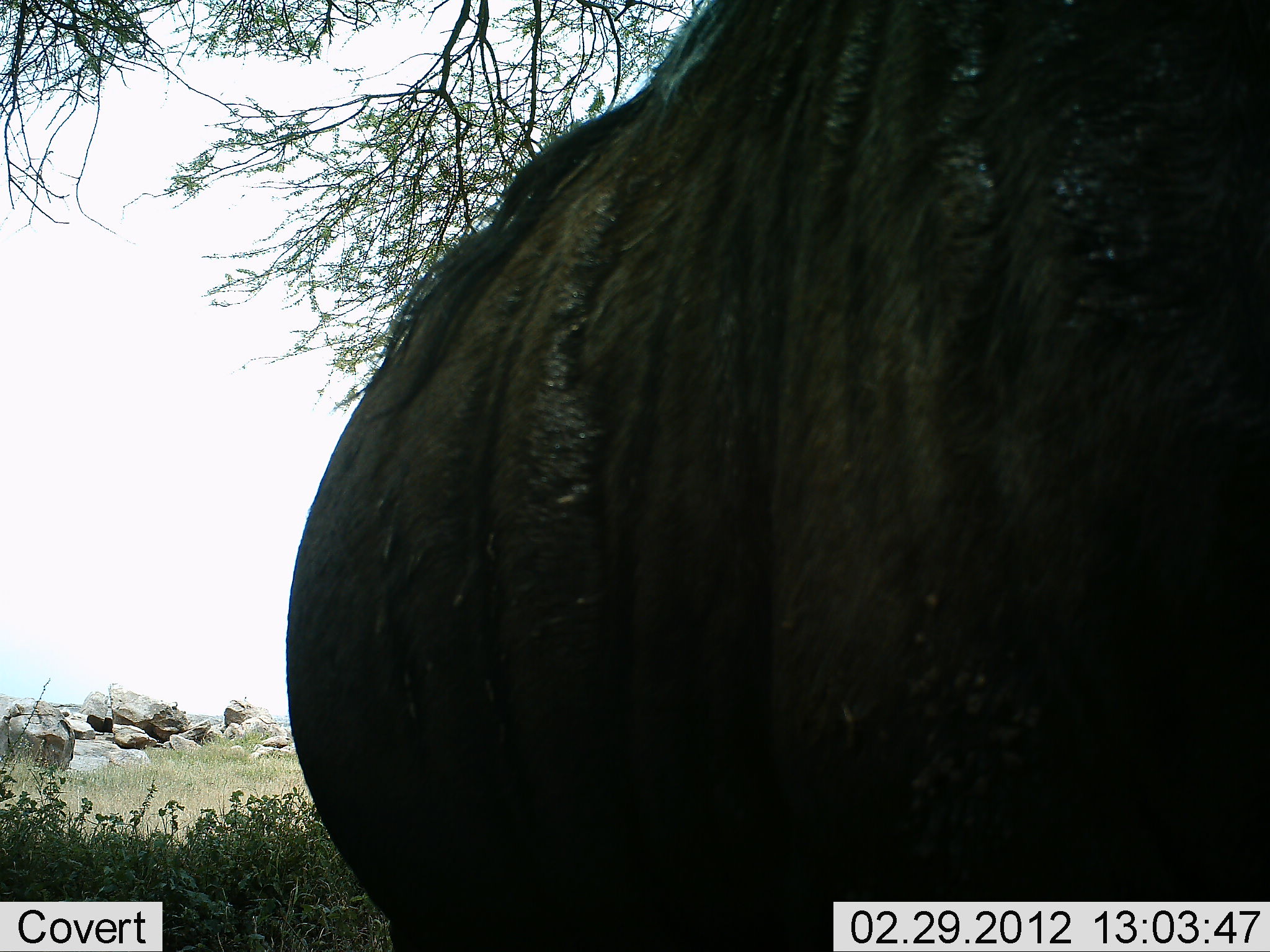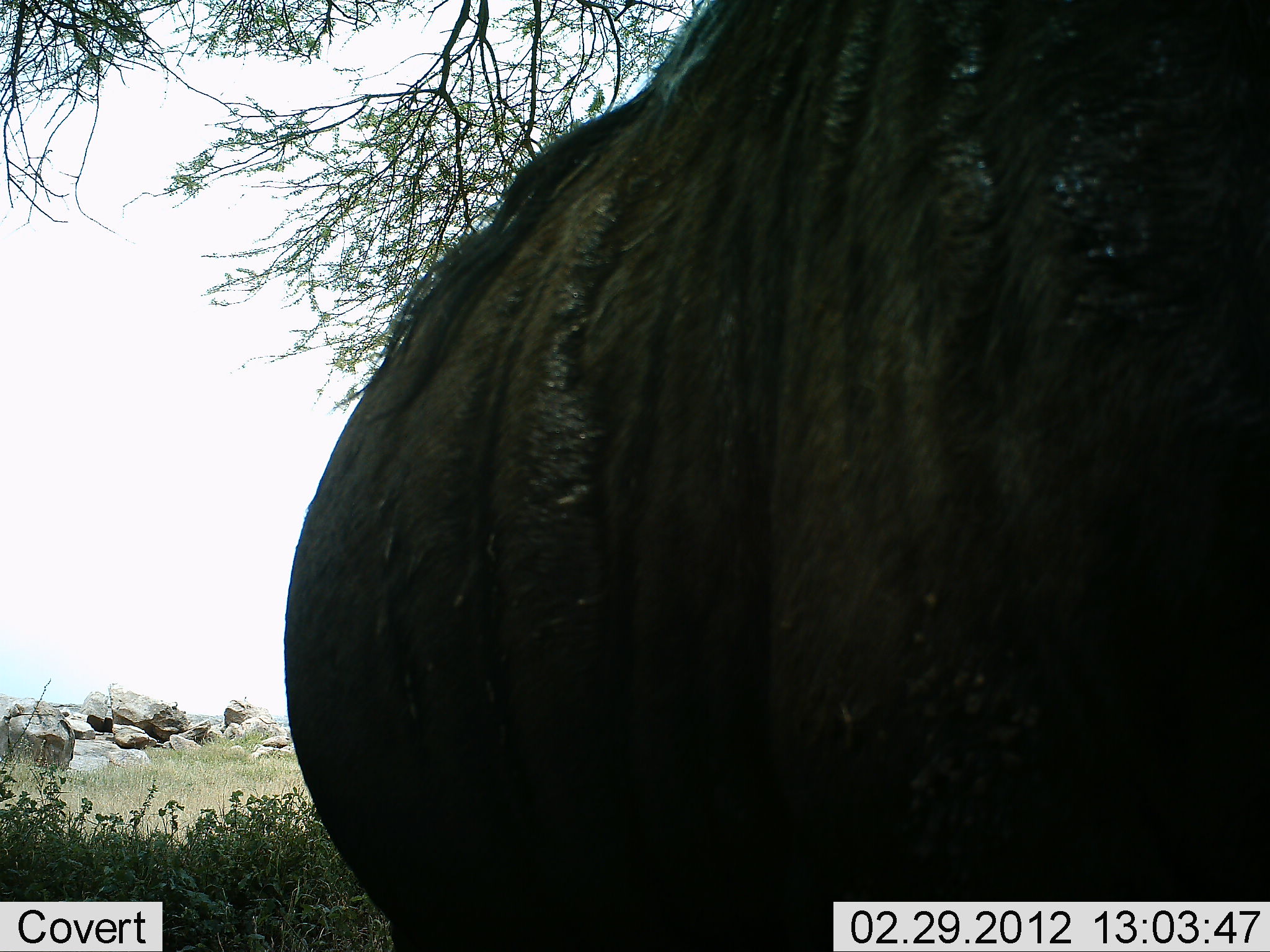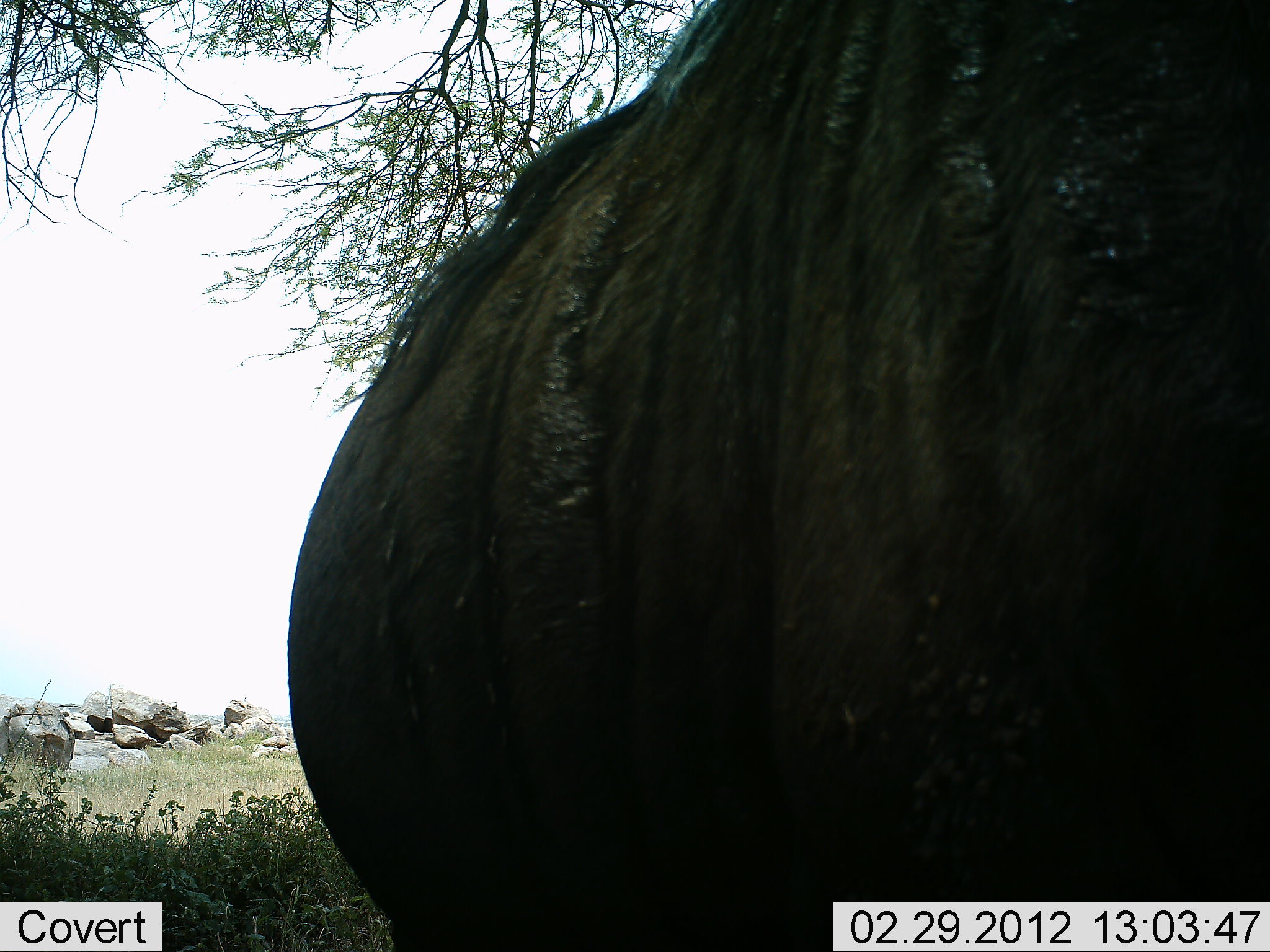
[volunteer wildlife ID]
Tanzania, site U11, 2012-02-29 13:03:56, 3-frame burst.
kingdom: Animalia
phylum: Chordata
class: Mammalia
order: Artiodactyla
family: Bovidae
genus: Connochaetes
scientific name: Connochaetes taurinus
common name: blue wildebeest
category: wildebeest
Wildebeest (blue wildebeest) (Connochaetes taurinus), count 1. Behavior (volunteer vote fractions): standing 100%, resting 5%, moving 0%, interacting 0%. Young present (vote fraction): 0%. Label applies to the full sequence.